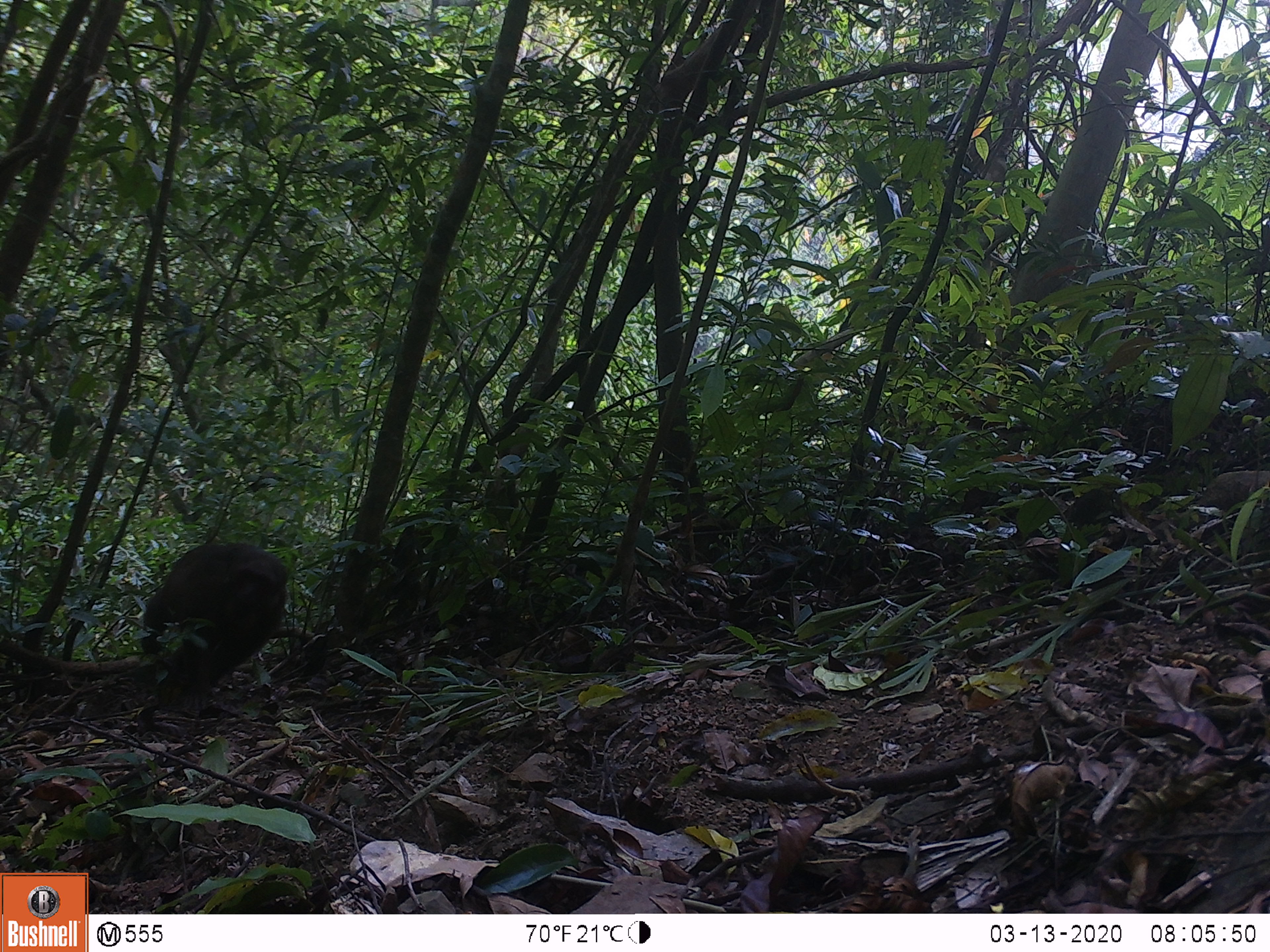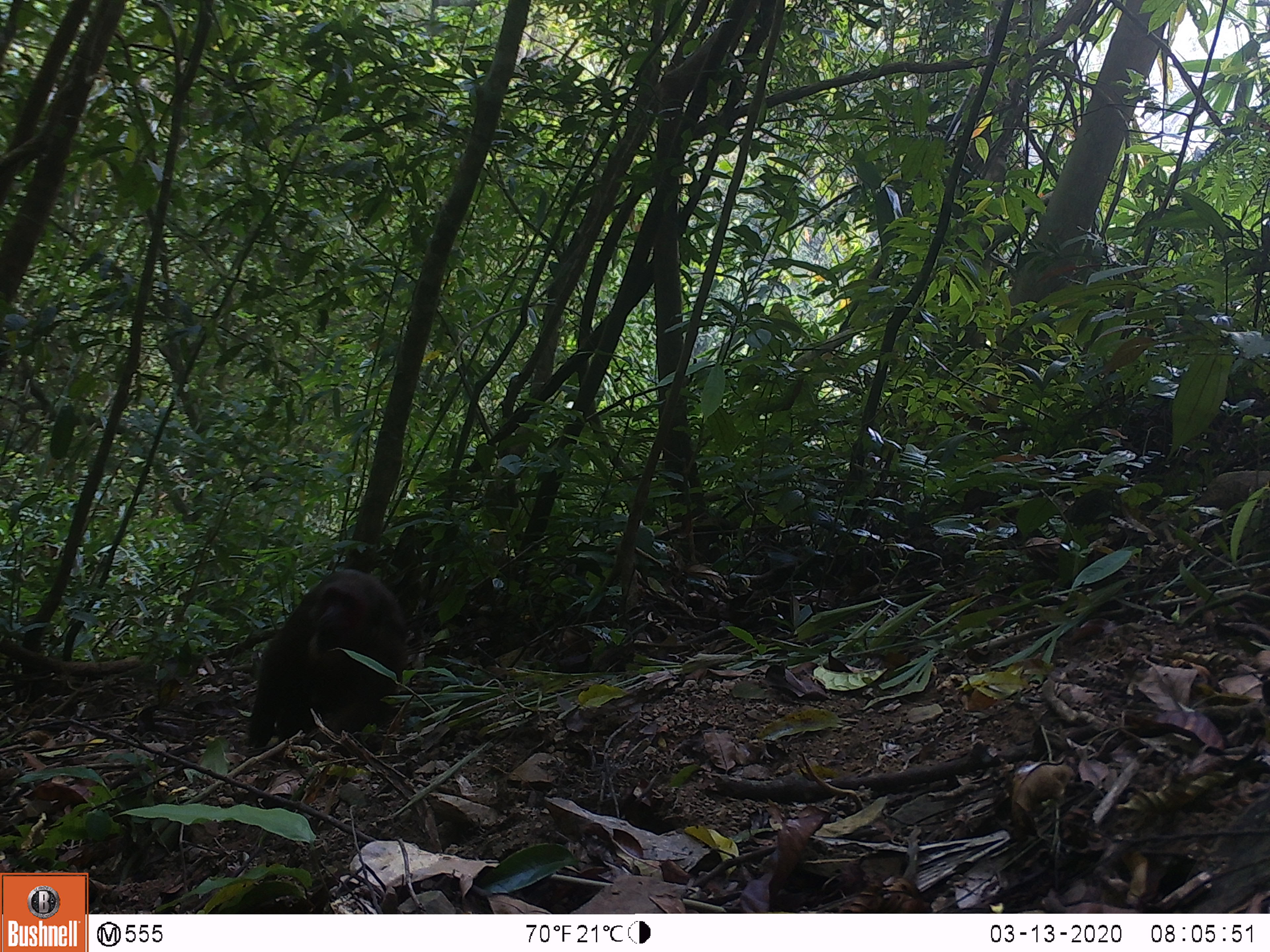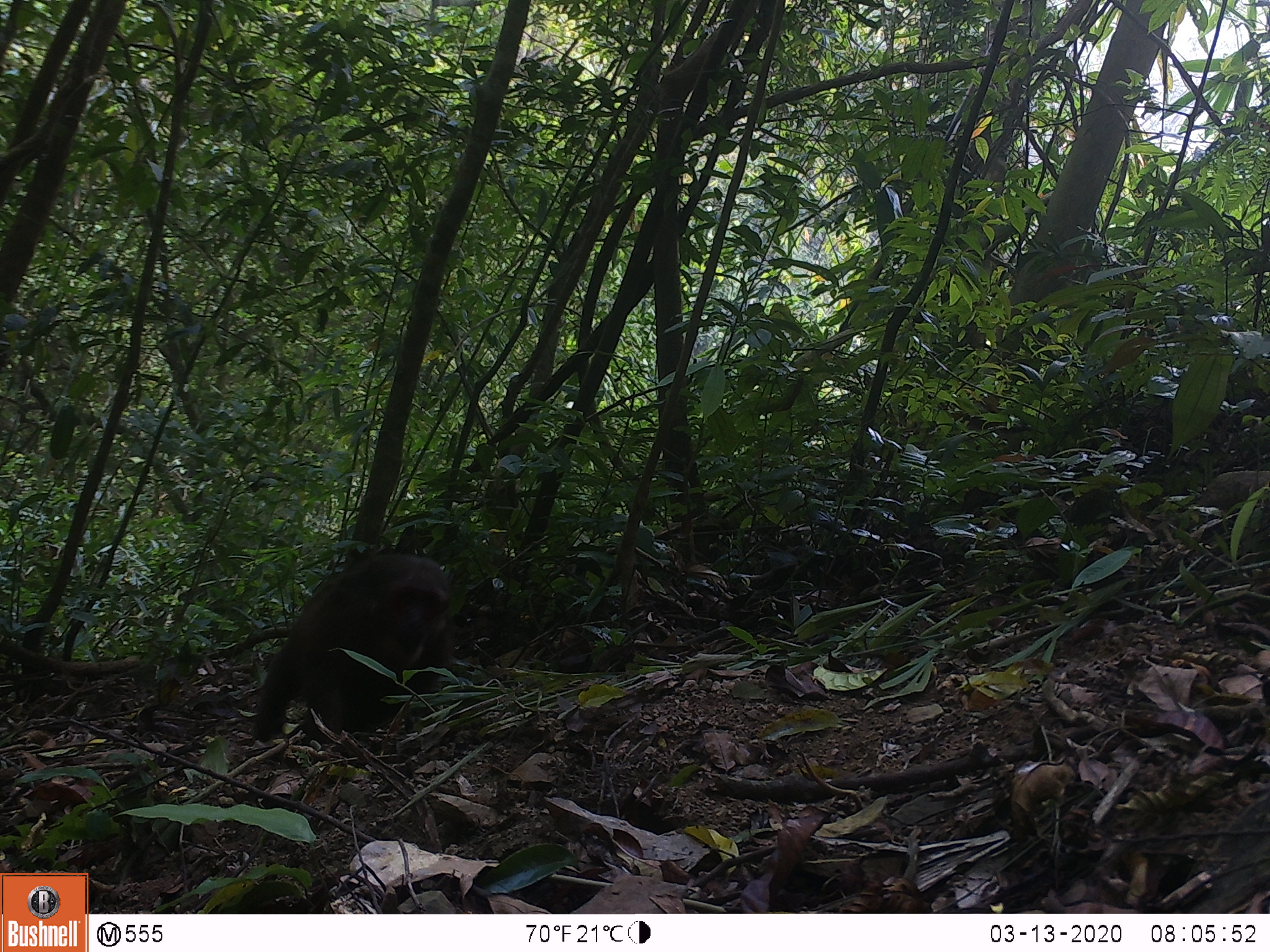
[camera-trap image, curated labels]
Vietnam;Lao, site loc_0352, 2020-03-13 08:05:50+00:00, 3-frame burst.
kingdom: Animalia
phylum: Chordata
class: Mammalia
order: Primates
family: Cercopithecidae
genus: Macaca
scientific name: Macaca arctoides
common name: stump-tailed macaque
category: stump tailed macaque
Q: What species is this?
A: Stump tailed macaque (stump-tailed macaque) (Macaca arctoides).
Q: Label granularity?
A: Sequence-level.